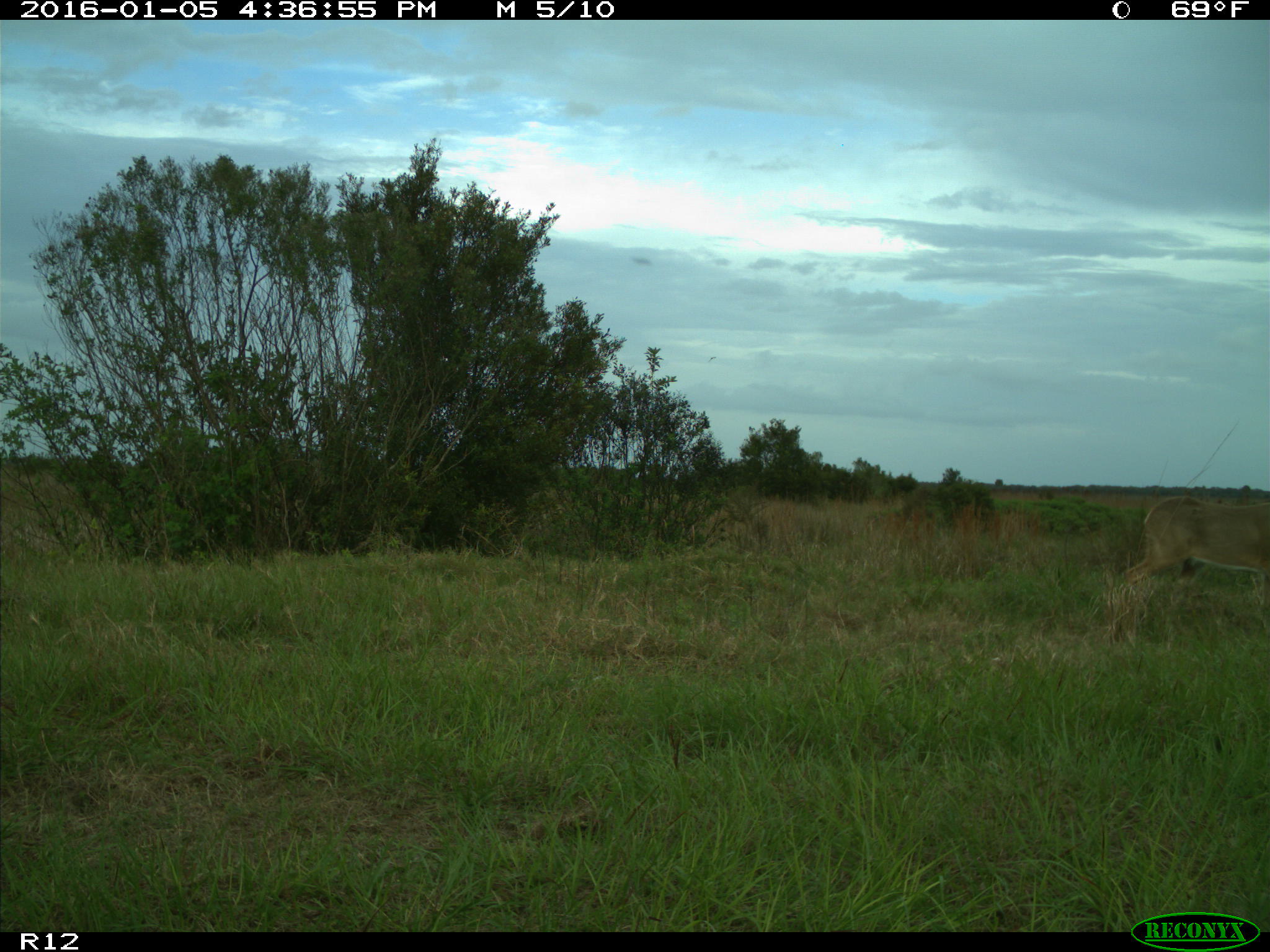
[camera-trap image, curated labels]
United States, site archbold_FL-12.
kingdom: Animalia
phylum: Chordata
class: Mammalia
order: Artiodactyla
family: Cervidae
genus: Odocoileus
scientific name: Odocoileus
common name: deer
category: unidentified deer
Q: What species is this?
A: Unidentified deer (deer) (Odocoileus).